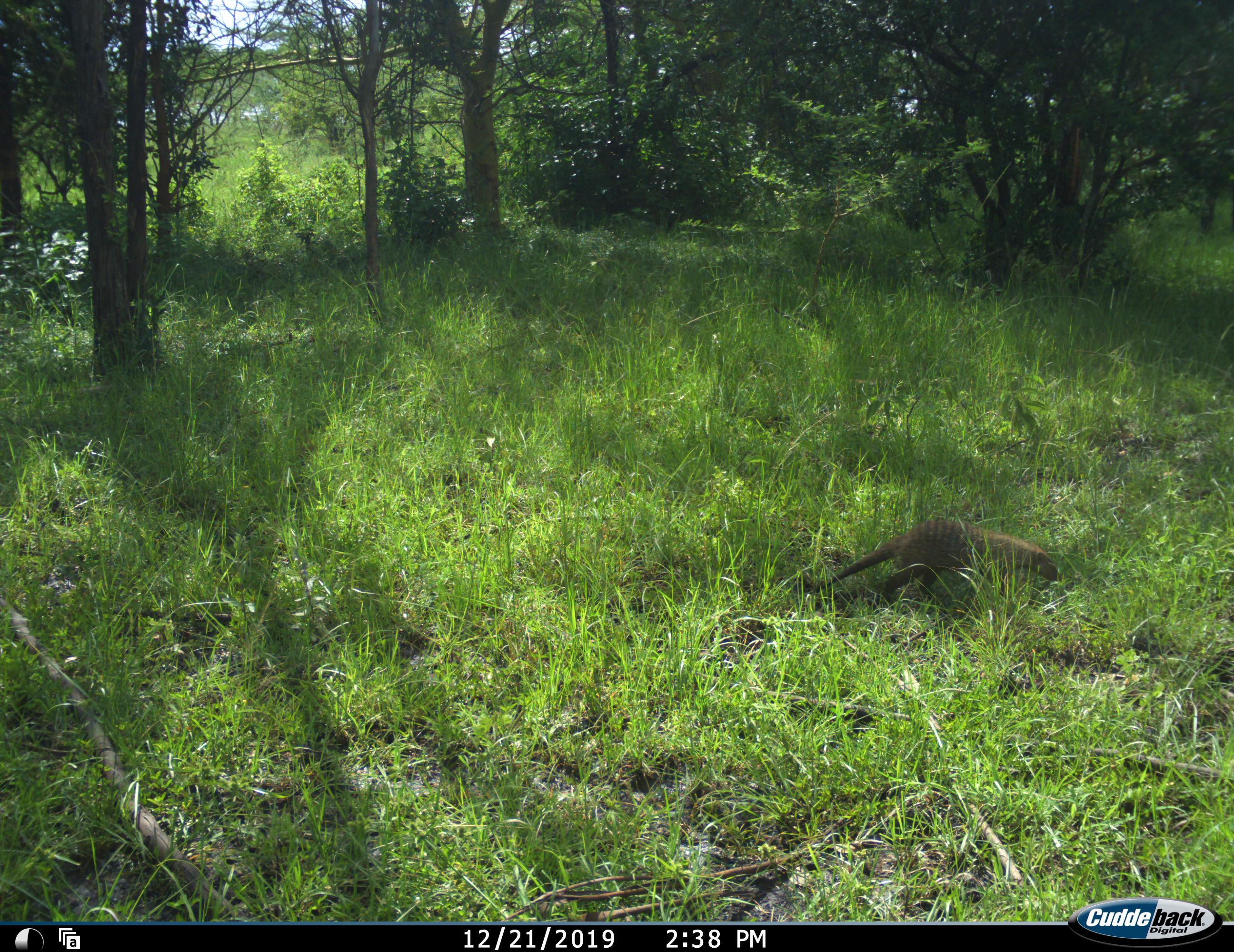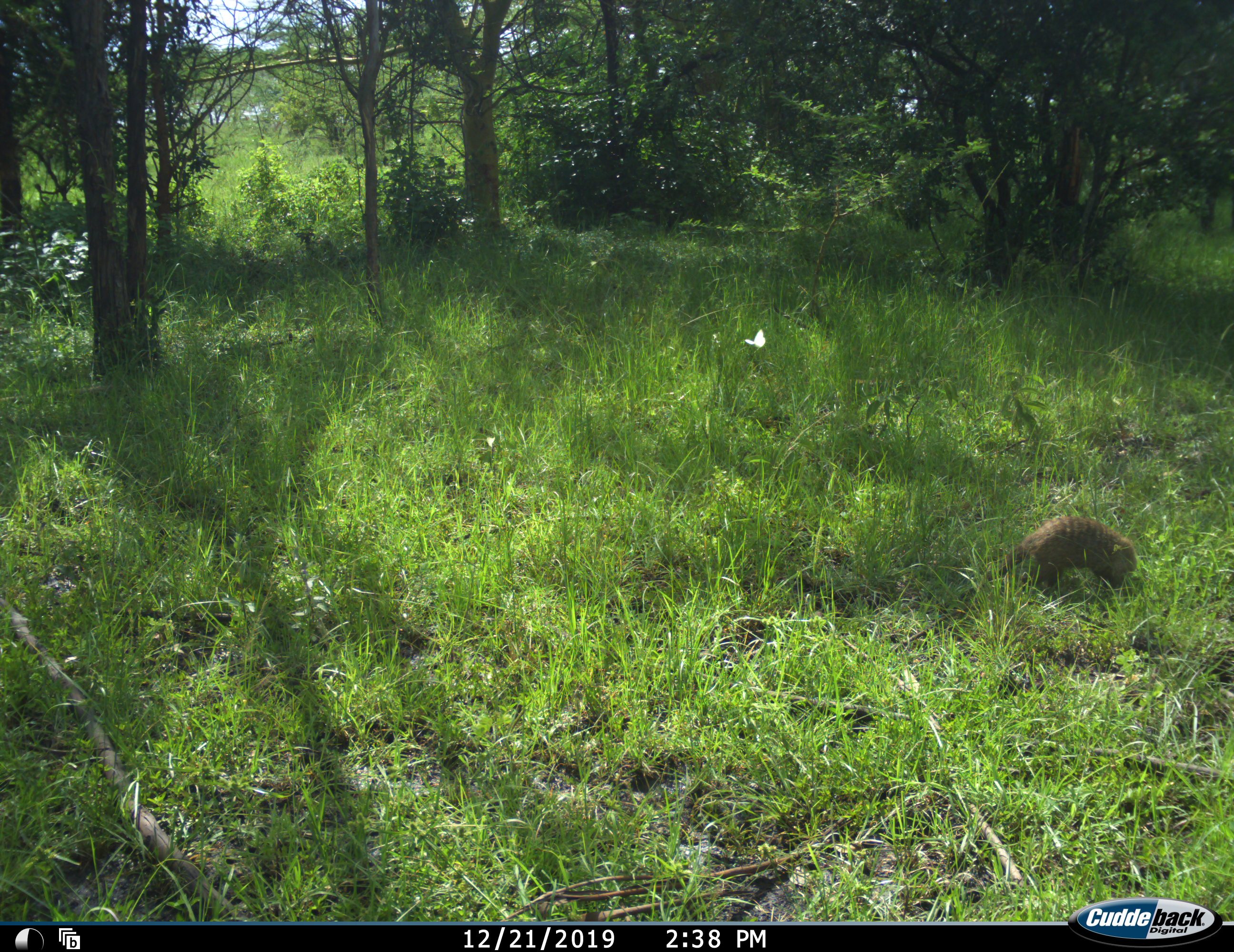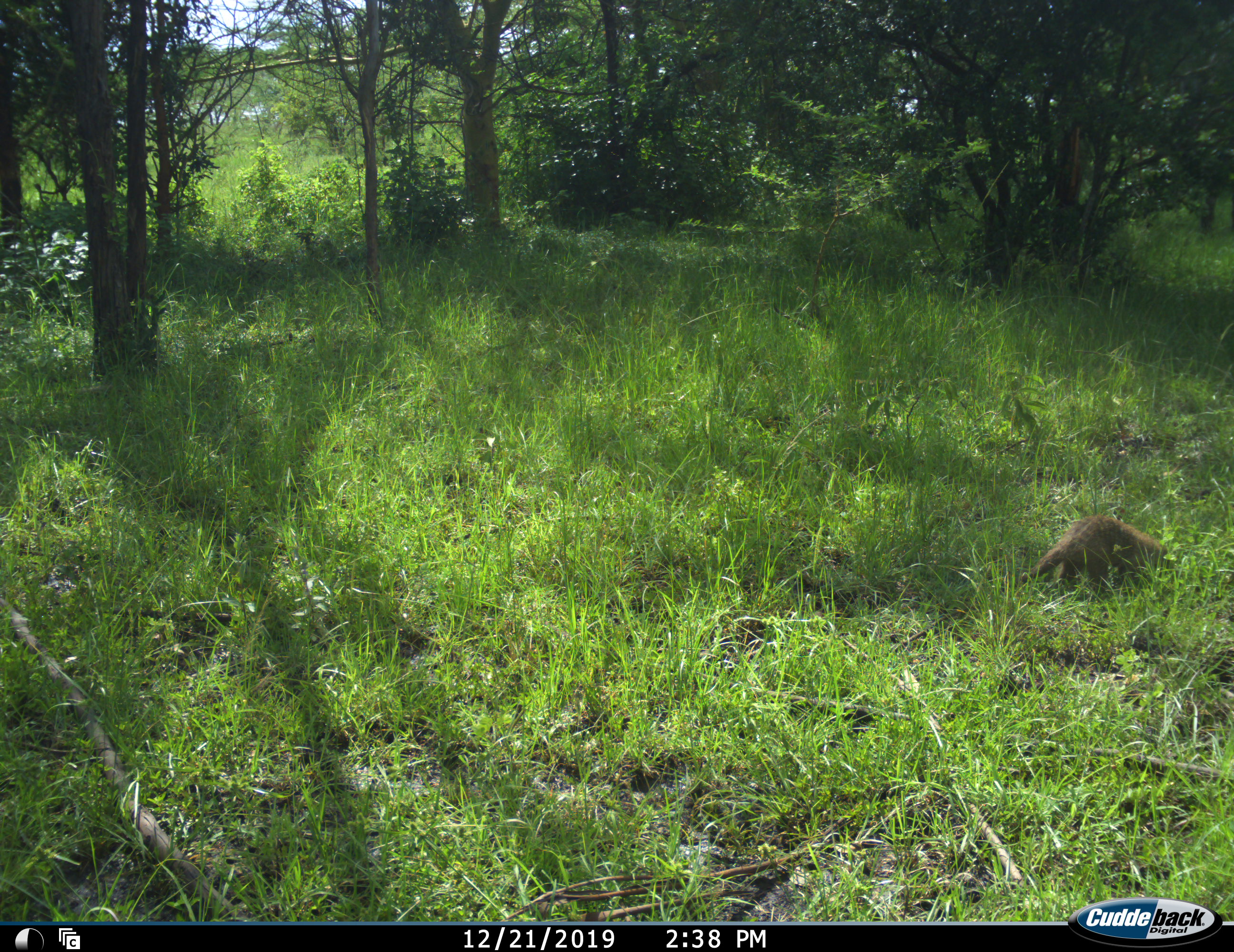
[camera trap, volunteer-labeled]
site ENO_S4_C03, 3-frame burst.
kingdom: Animalia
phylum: Chordata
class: Mammalia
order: Carnivora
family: Herpestidae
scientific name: Herpestidae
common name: mongoose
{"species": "mongoose (Herpestidae)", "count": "1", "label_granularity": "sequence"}